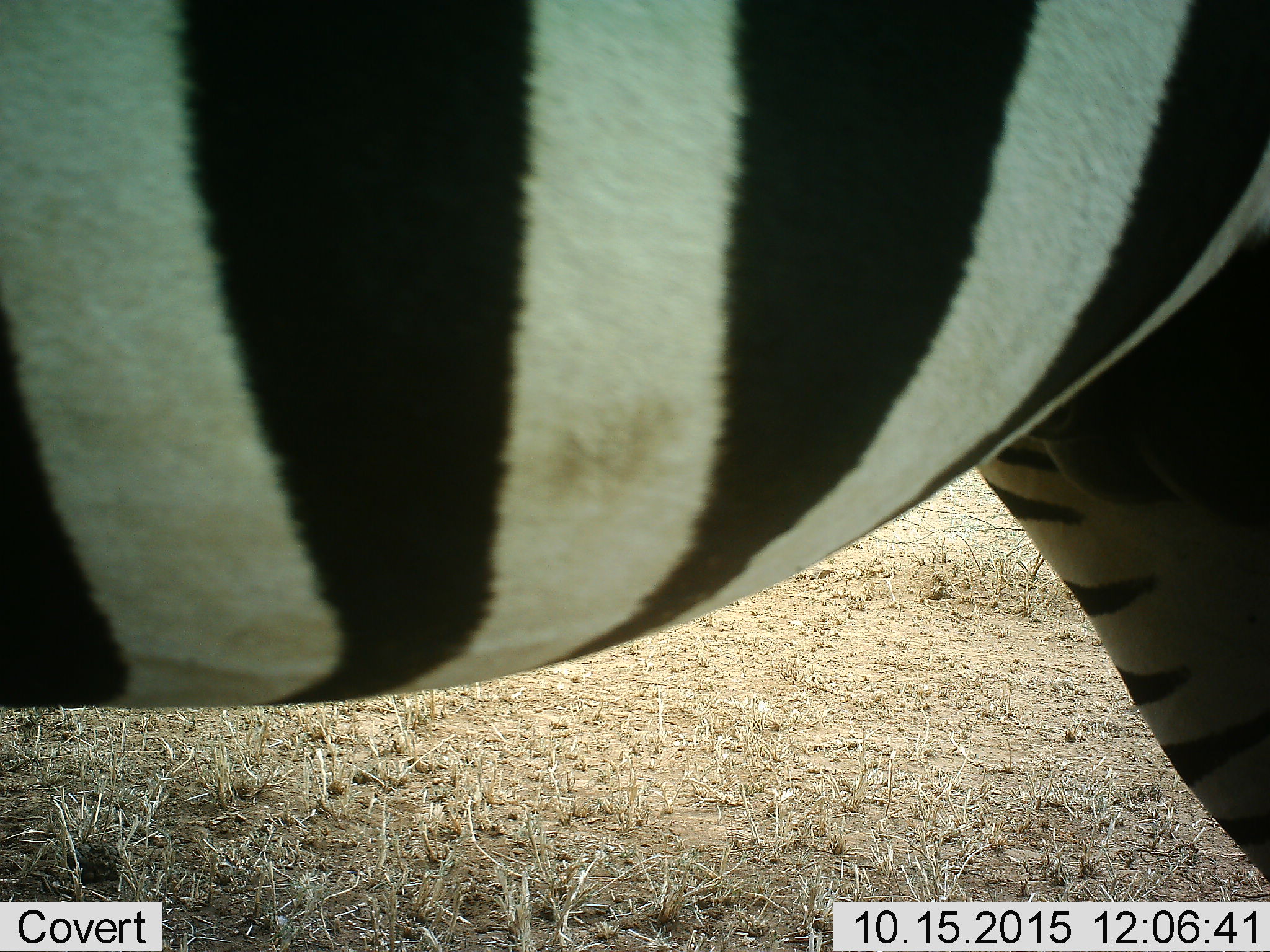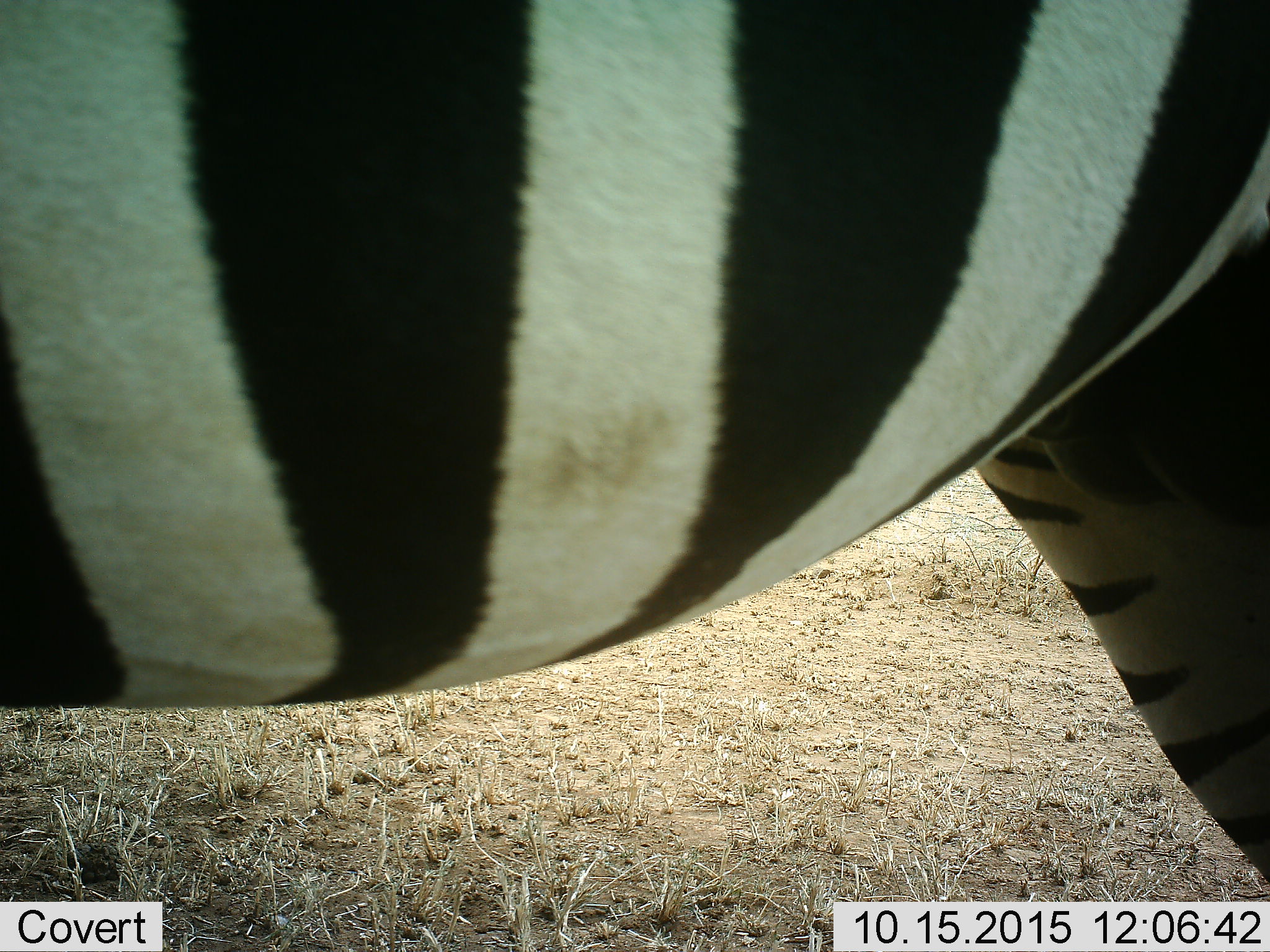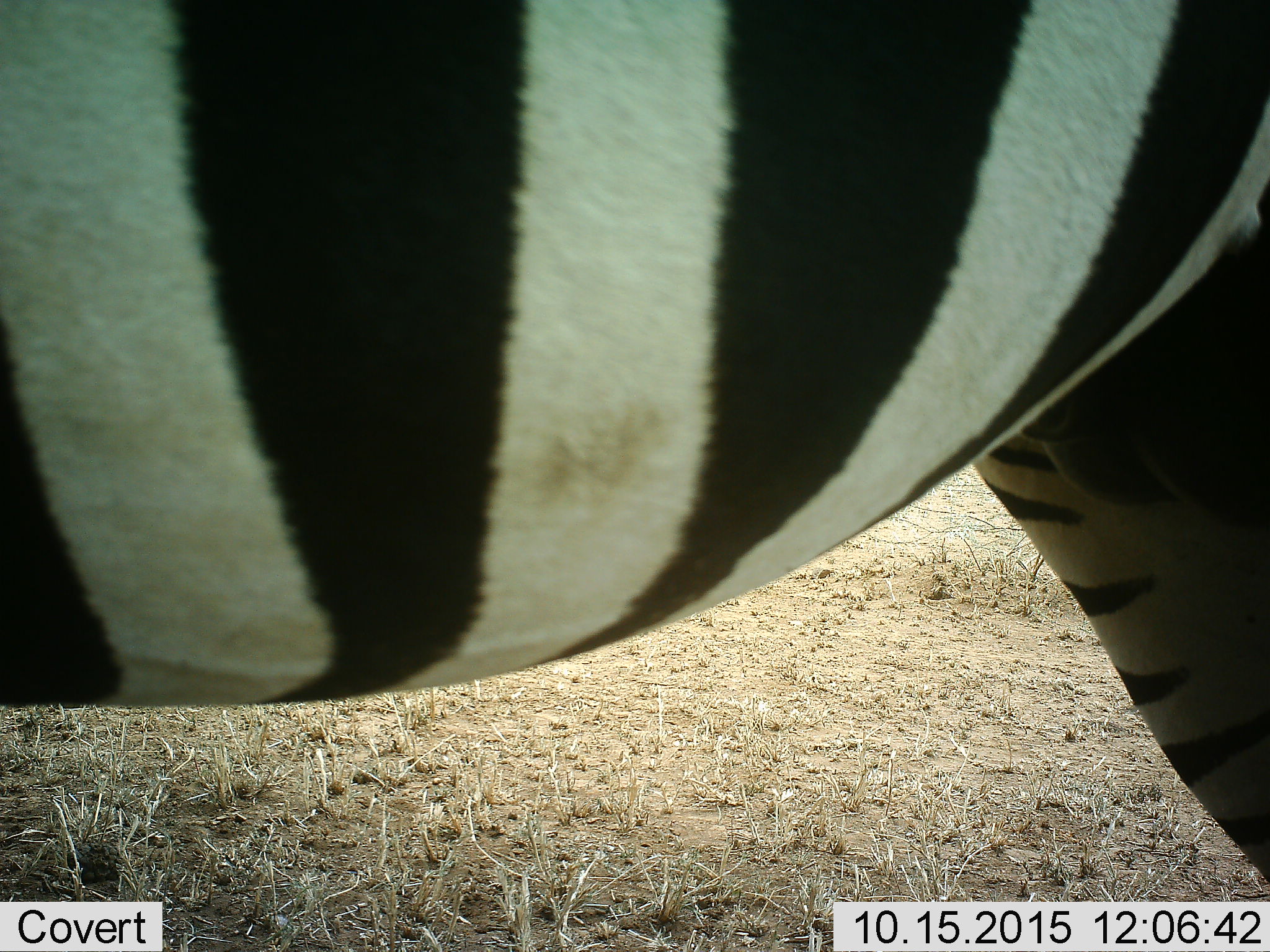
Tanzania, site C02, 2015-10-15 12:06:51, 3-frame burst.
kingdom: Animalia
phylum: Chordata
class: Mammalia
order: Perissodactyla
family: Equidae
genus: Equus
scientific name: Equus quagga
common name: plains zebra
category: zebra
Zebra (plains zebra) (Equus quagga), count 1. Behavior (volunteer vote fractions): standing 95%, resting 0%, moving 5%, interacting 0%. Young present (vote fraction): 0%. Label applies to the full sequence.